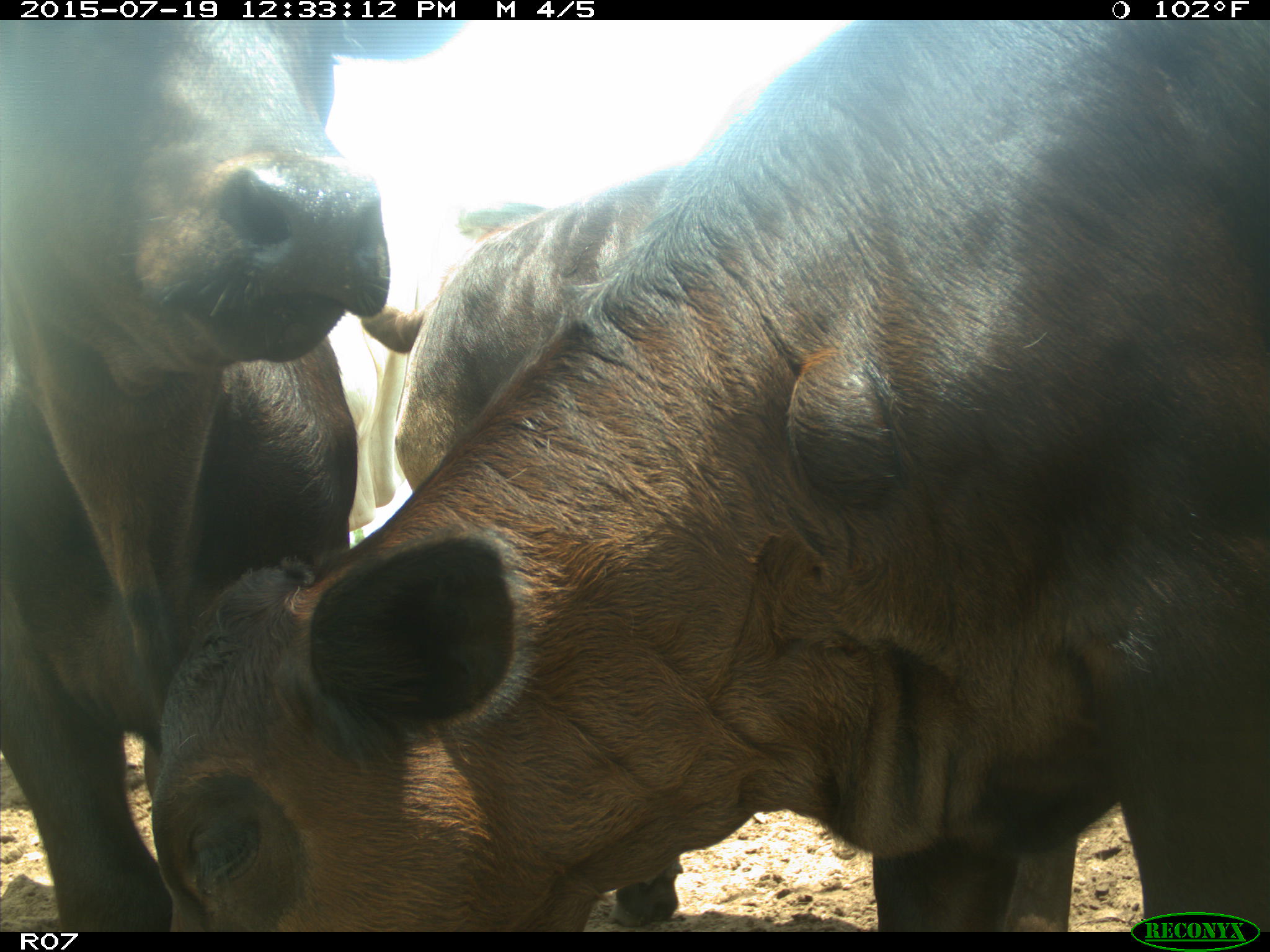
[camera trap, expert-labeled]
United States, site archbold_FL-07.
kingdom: Animalia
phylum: Chordata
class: Mammalia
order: Artiodactyla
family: Bovidae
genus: Bos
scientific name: Bos taurus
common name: domestic cow